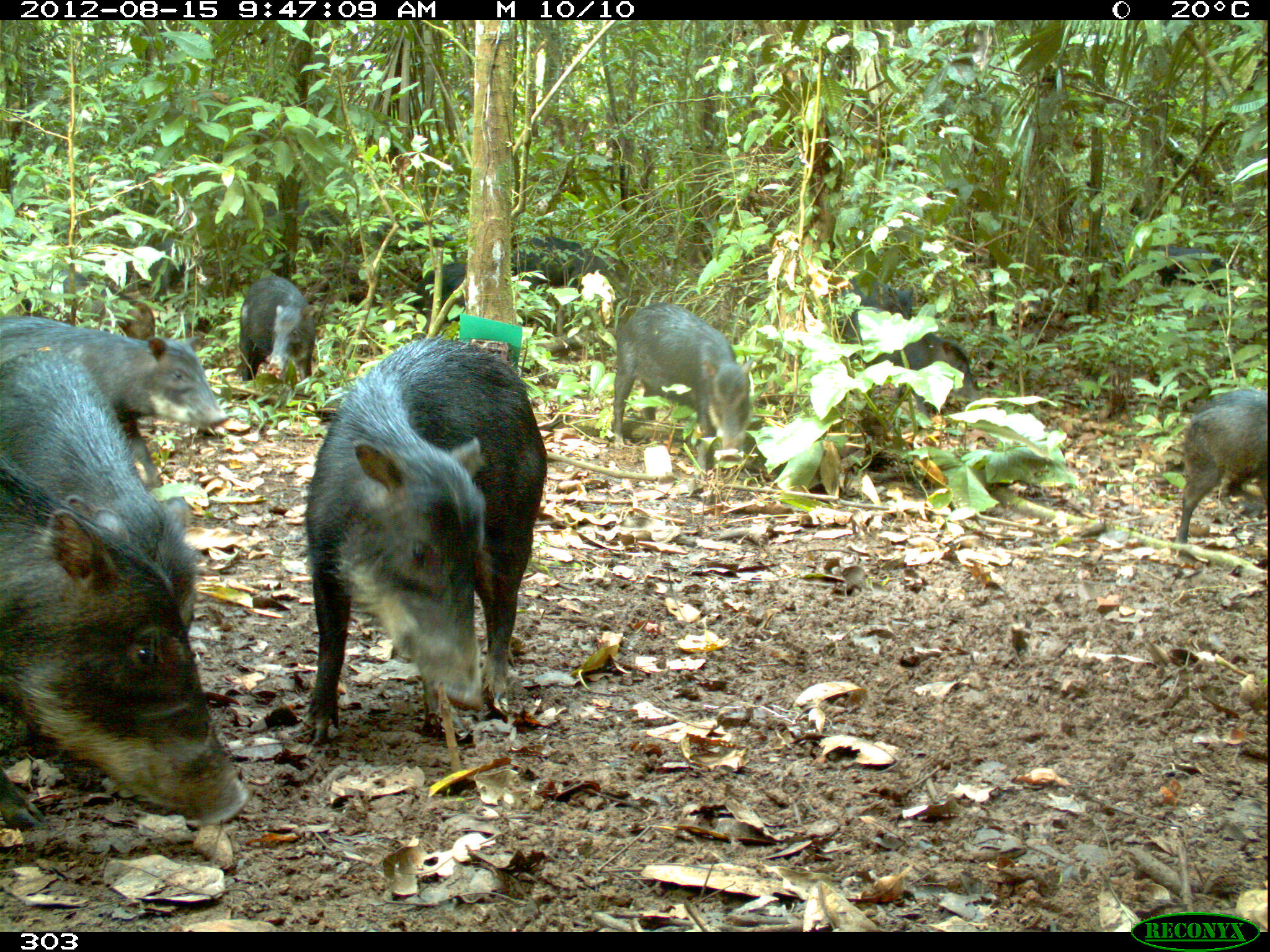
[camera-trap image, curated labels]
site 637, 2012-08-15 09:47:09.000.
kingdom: Animalia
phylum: Chordata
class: Mammalia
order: Artiodactyla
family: Tayassuidae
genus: Tayassu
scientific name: Tayassu pecari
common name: white-lipped peccary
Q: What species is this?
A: Tayassu pecari (white-lipped peccary).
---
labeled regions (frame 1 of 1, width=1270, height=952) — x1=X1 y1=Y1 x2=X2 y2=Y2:
tayassu pecari: x1=292 y1=337 x2=548 y2=746; x1=0 y1=462 x2=251 y2=835; x1=0 y1=350 x2=201 y2=635; x1=2 y1=316 x2=230 y2=493; x1=612 y1=301 x2=751 y2=478; x1=1173 y1=391 x2=1269 y2=560; x1=839 y1=310 x2=983 y2=422; x1=238 y1=274 x2=313 y2=384; x1=53 y1=267 x2=156 y2=341; x1=508 y1=231 x2=610 y2=294; x1=258 y1=194 x2=344 y2=253; x1=372 y1=213 x2=459 y2=260; x1=1153 y1=246 x2=1228 y2=298; x1=837 y1=276 x2=914 y2=320; x1=417 y1=262 x2=468 y2=324; x1=147 y1=238 x2=185 y2=298